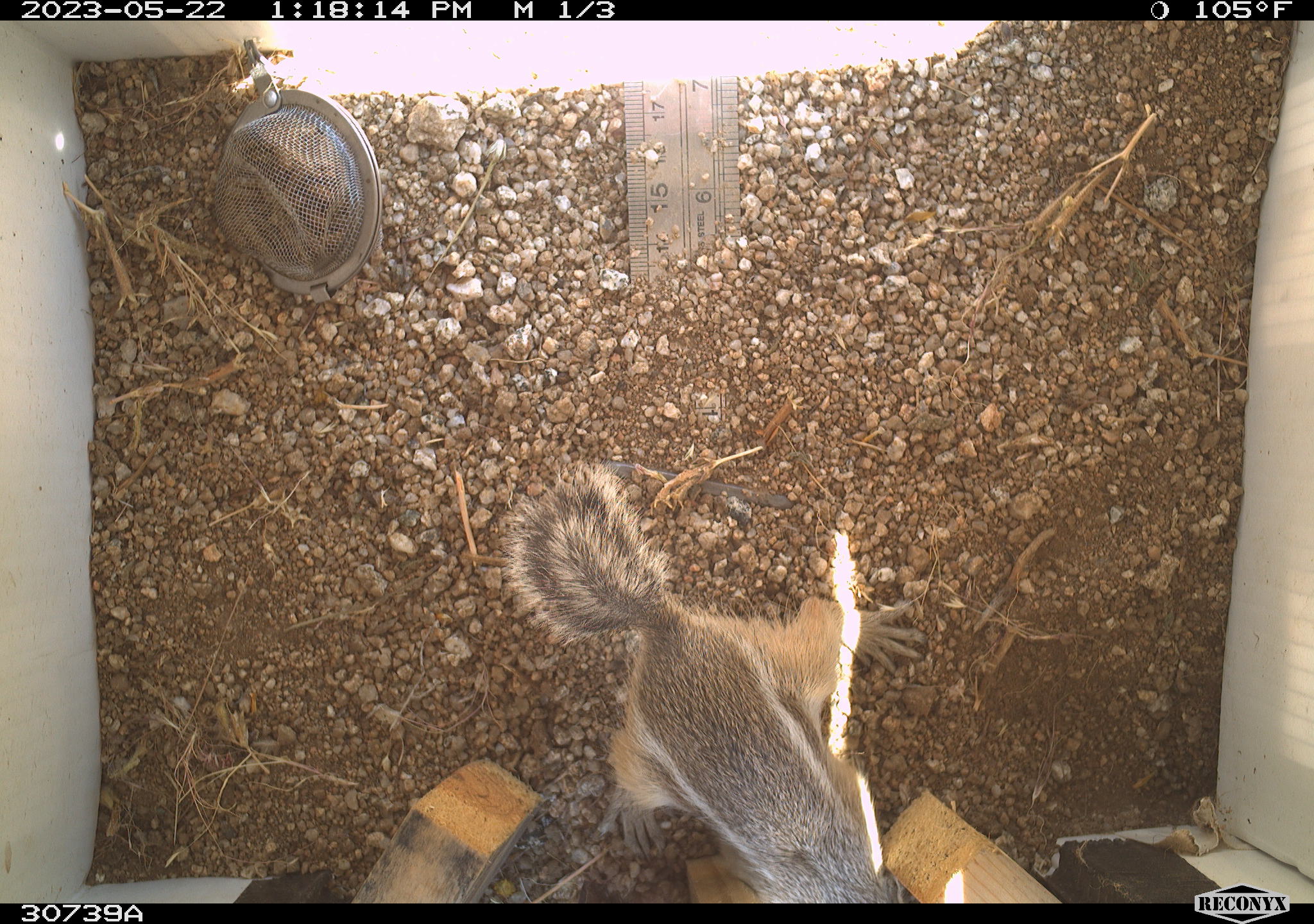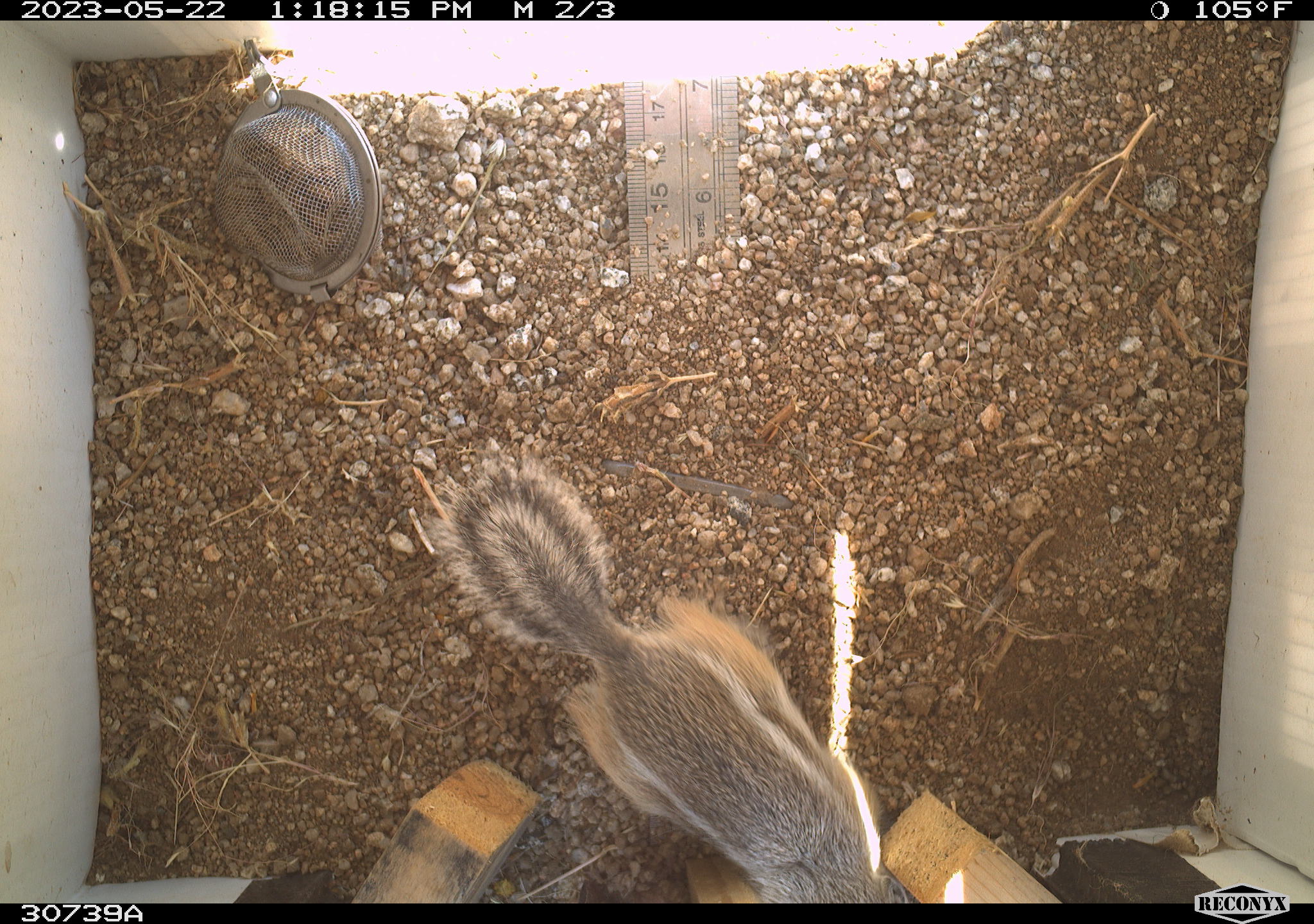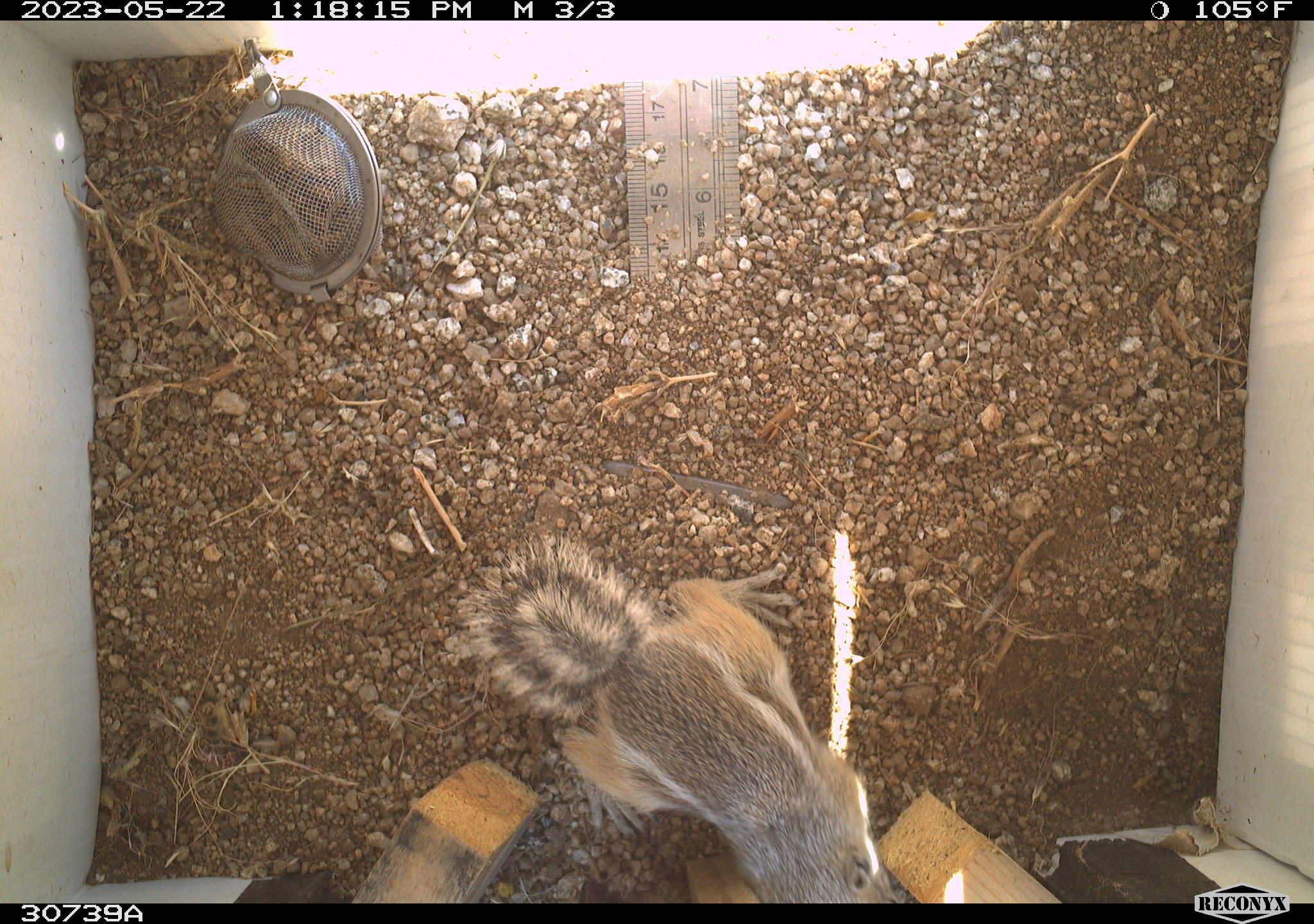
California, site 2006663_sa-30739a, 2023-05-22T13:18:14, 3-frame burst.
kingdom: Animalia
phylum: Chordata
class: Mammalia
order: Rodentia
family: Sciuridae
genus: Ammospermophilus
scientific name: Ammospermophilus leucurus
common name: white-tailed antelope squirrel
White-tailed antelope squirrel (Ammospermophilus leucurus).